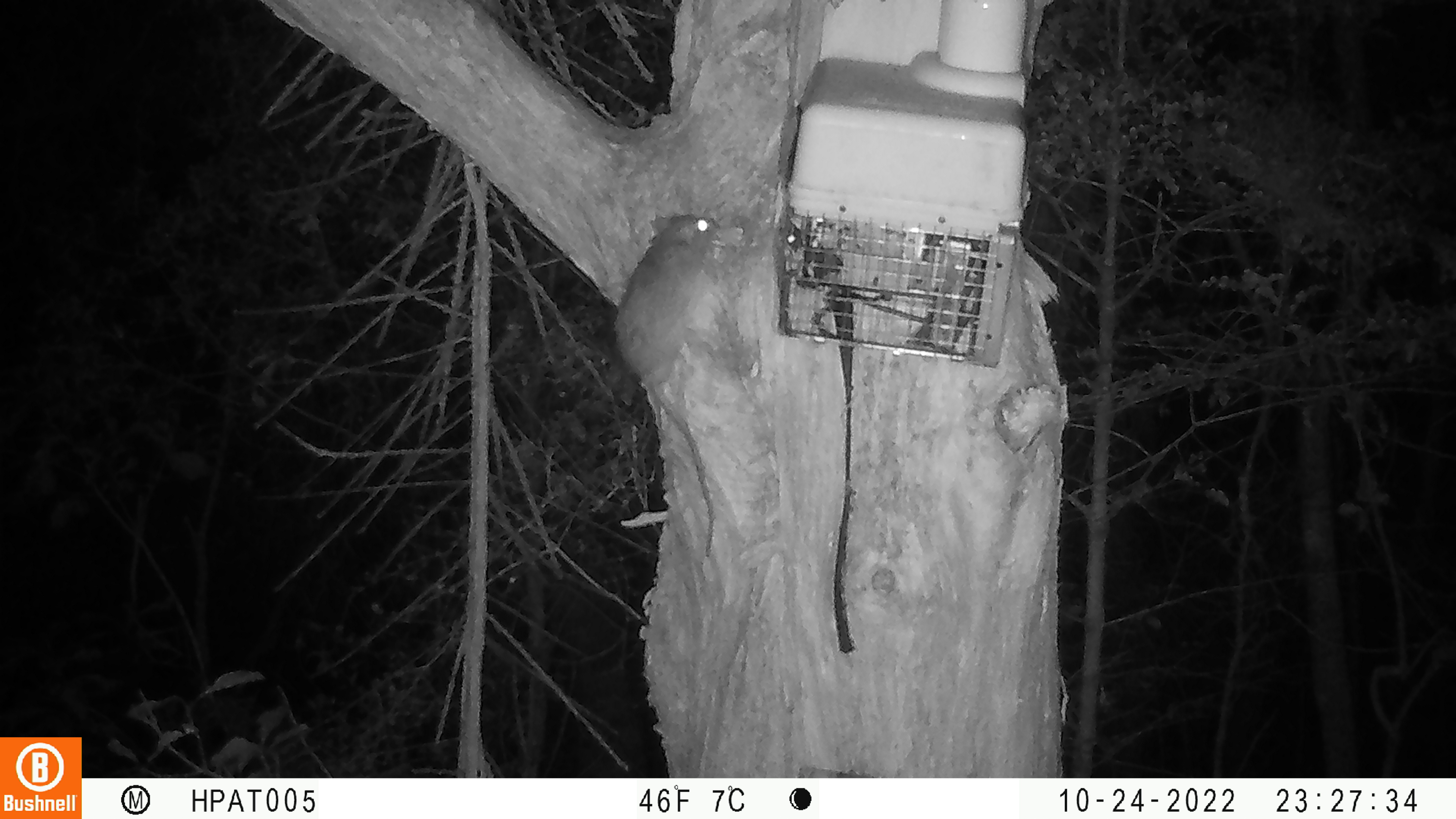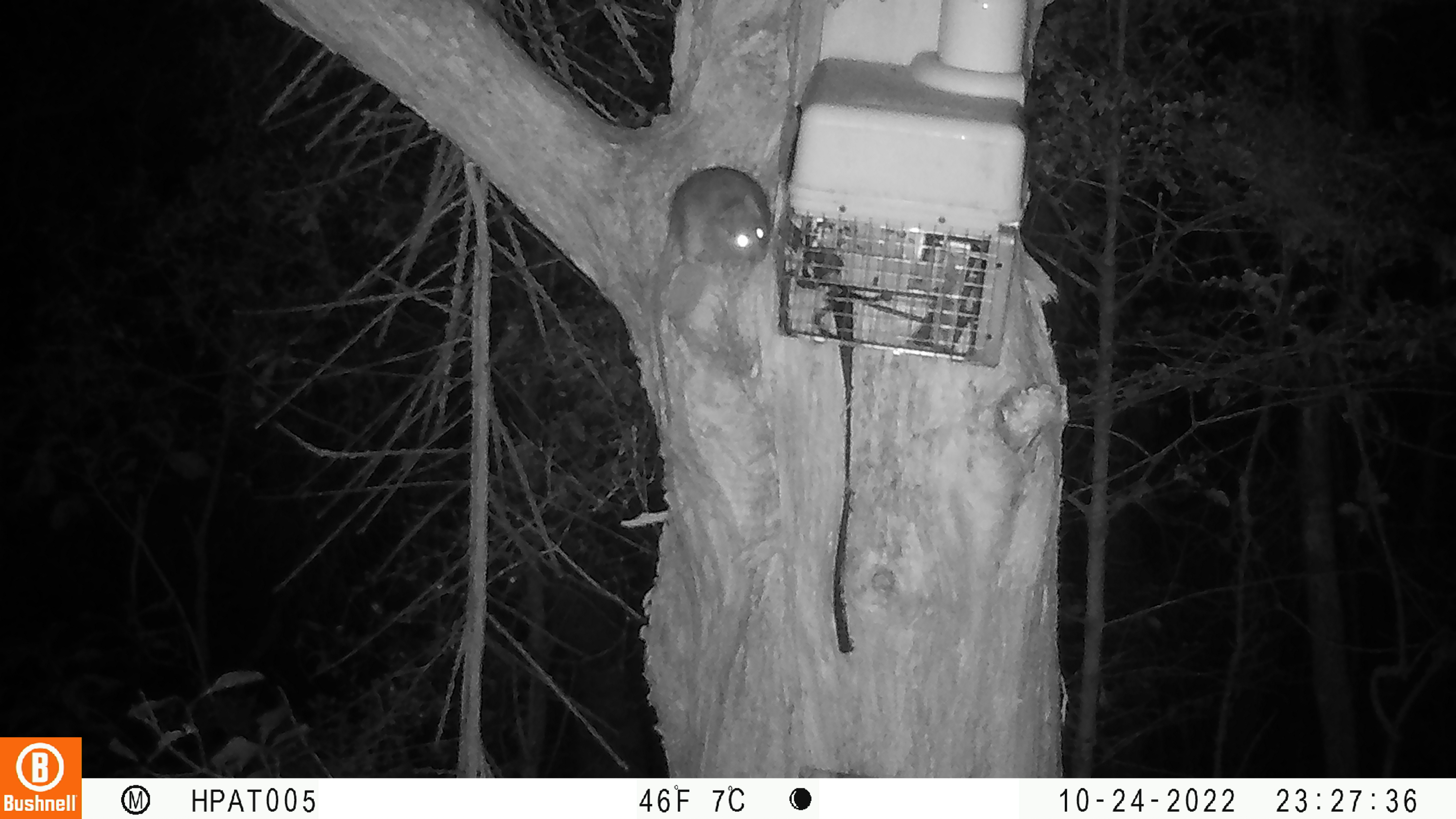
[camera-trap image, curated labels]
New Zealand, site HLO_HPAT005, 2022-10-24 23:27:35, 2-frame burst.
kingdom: Animalia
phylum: Chordata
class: Mammalia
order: Rodentia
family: Muridae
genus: Rattus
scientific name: Rattus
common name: rat